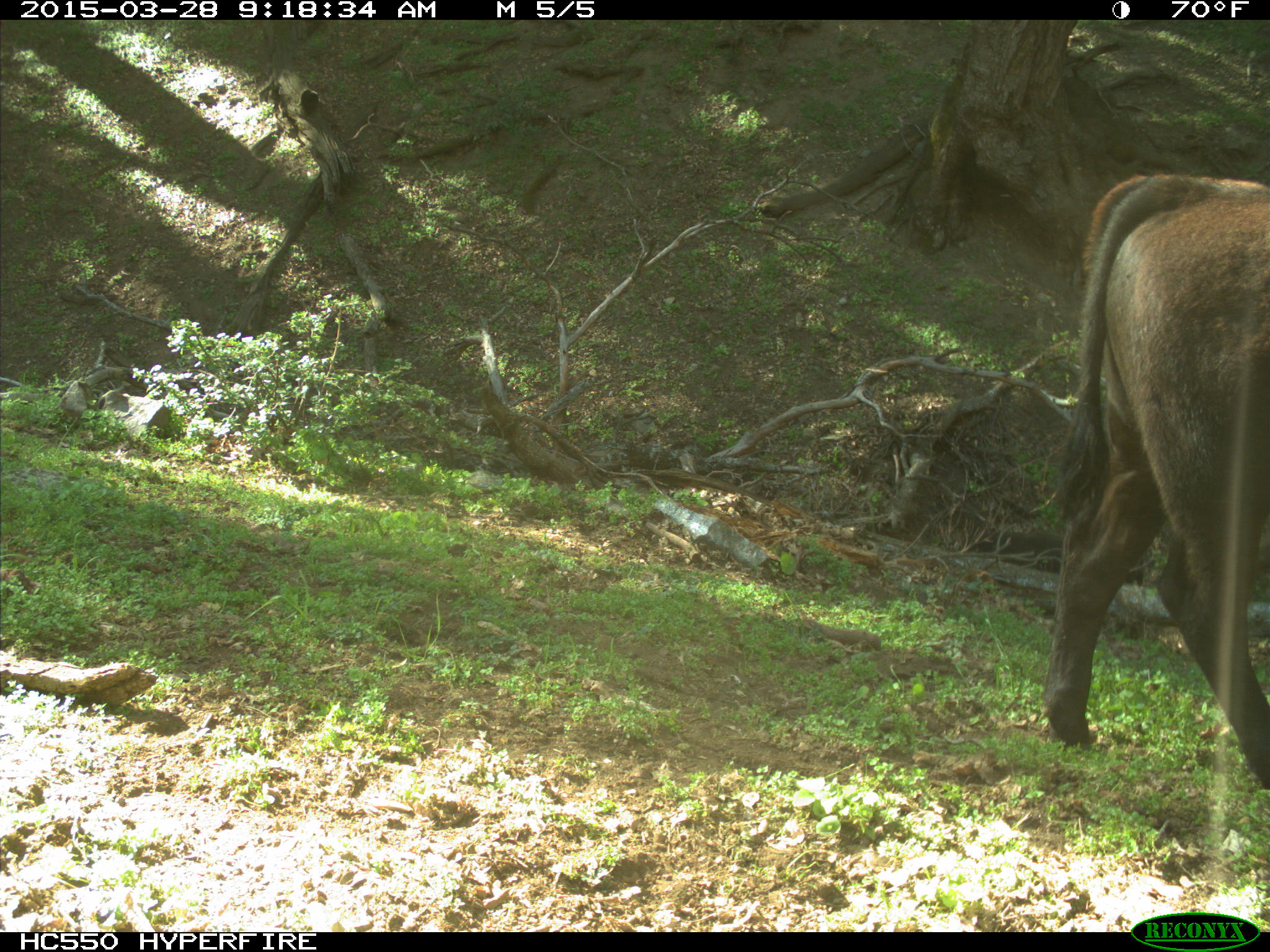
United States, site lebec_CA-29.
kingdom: Animalia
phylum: Chordata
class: Mammalia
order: Artiodactyla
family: Bovidae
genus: Bos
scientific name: Bos taurus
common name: domestic cow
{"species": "Bos taurus (domestic cow)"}